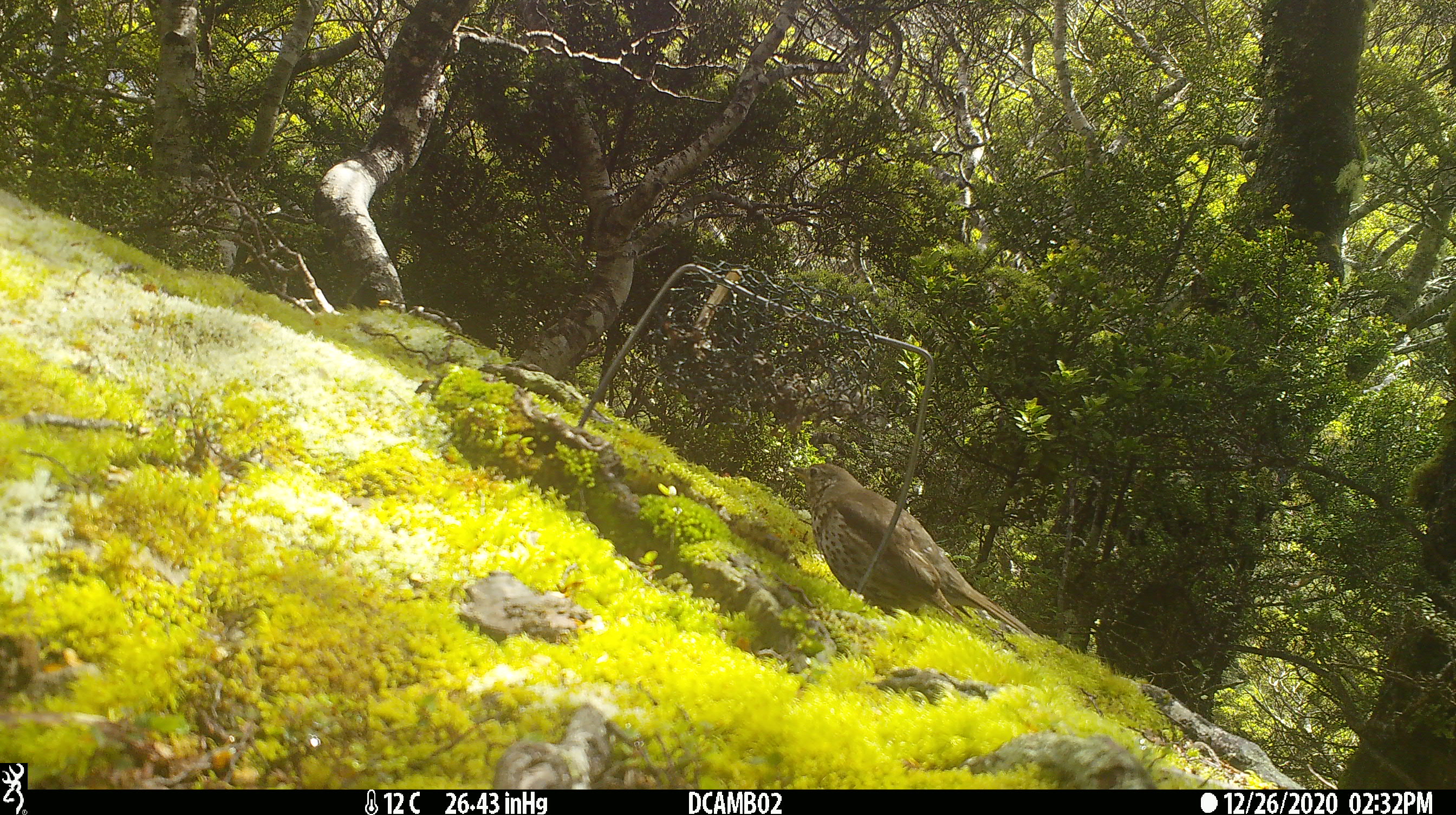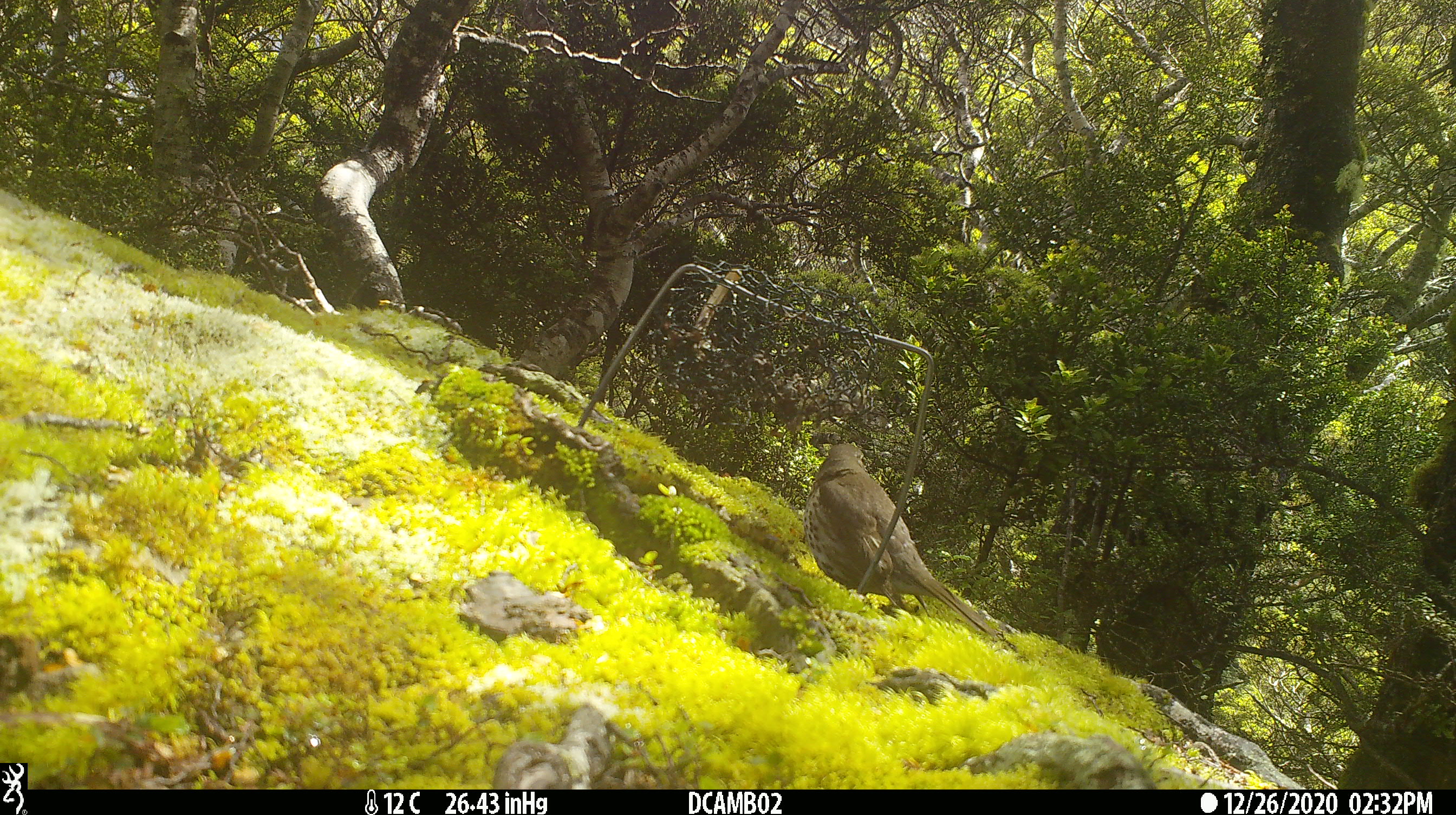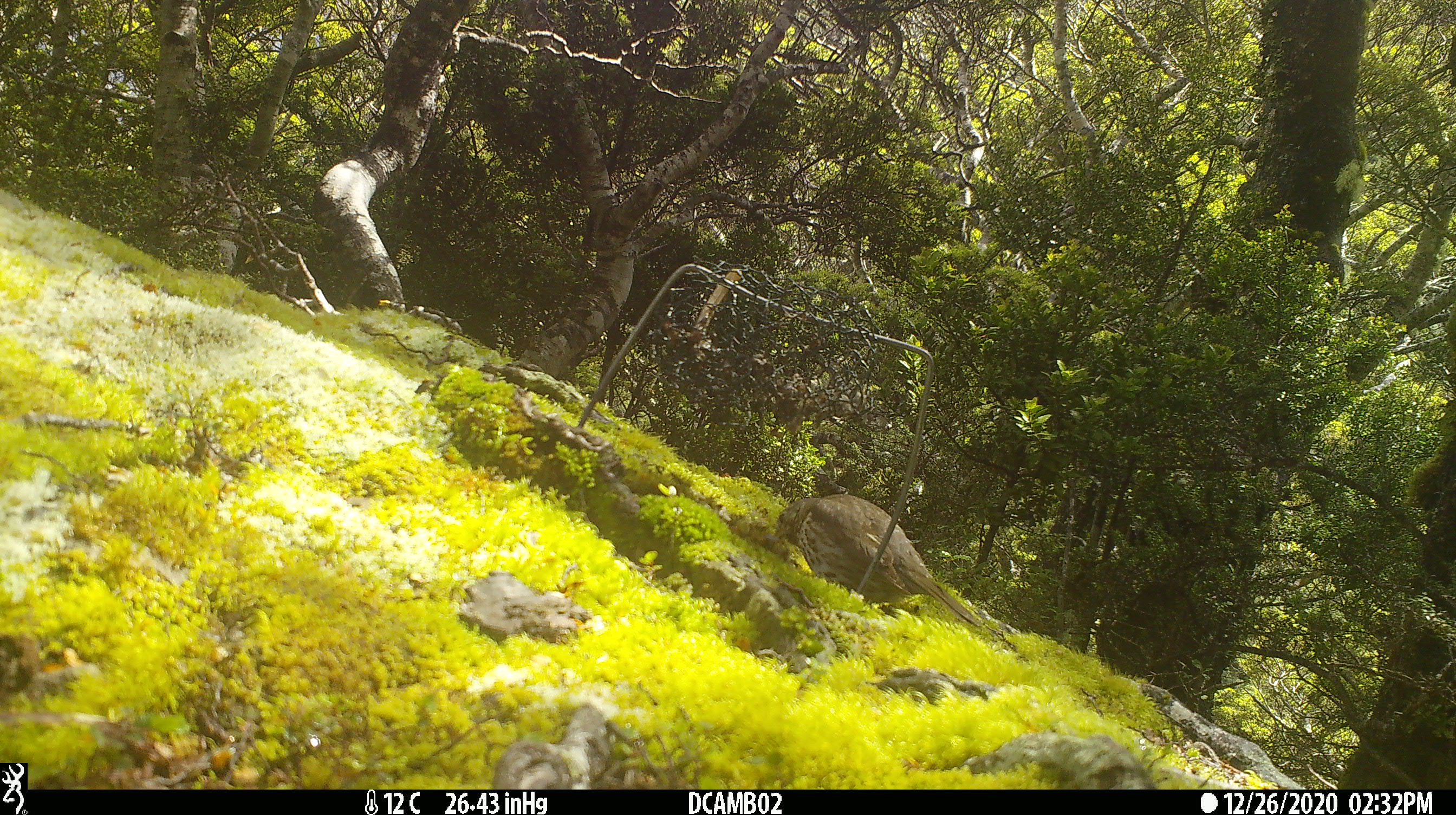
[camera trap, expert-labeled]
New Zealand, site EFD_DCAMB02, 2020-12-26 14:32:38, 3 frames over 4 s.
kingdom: Animalia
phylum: Chordata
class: Aves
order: Passeriformes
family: Turdidae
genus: Turdus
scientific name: Turdus philomelos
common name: song thrush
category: thrush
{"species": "thrush (song thrush) (Turdus philomelos)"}